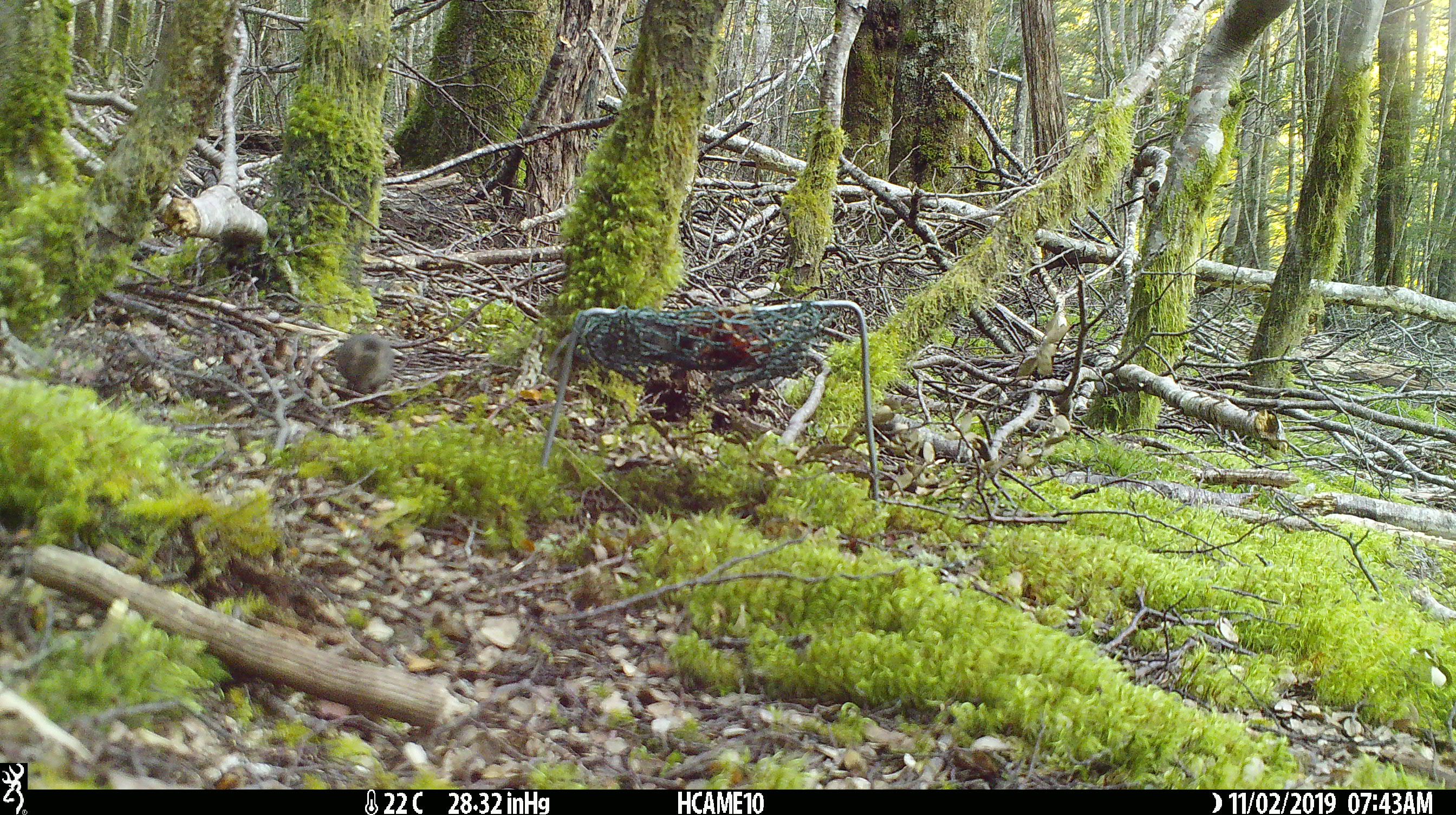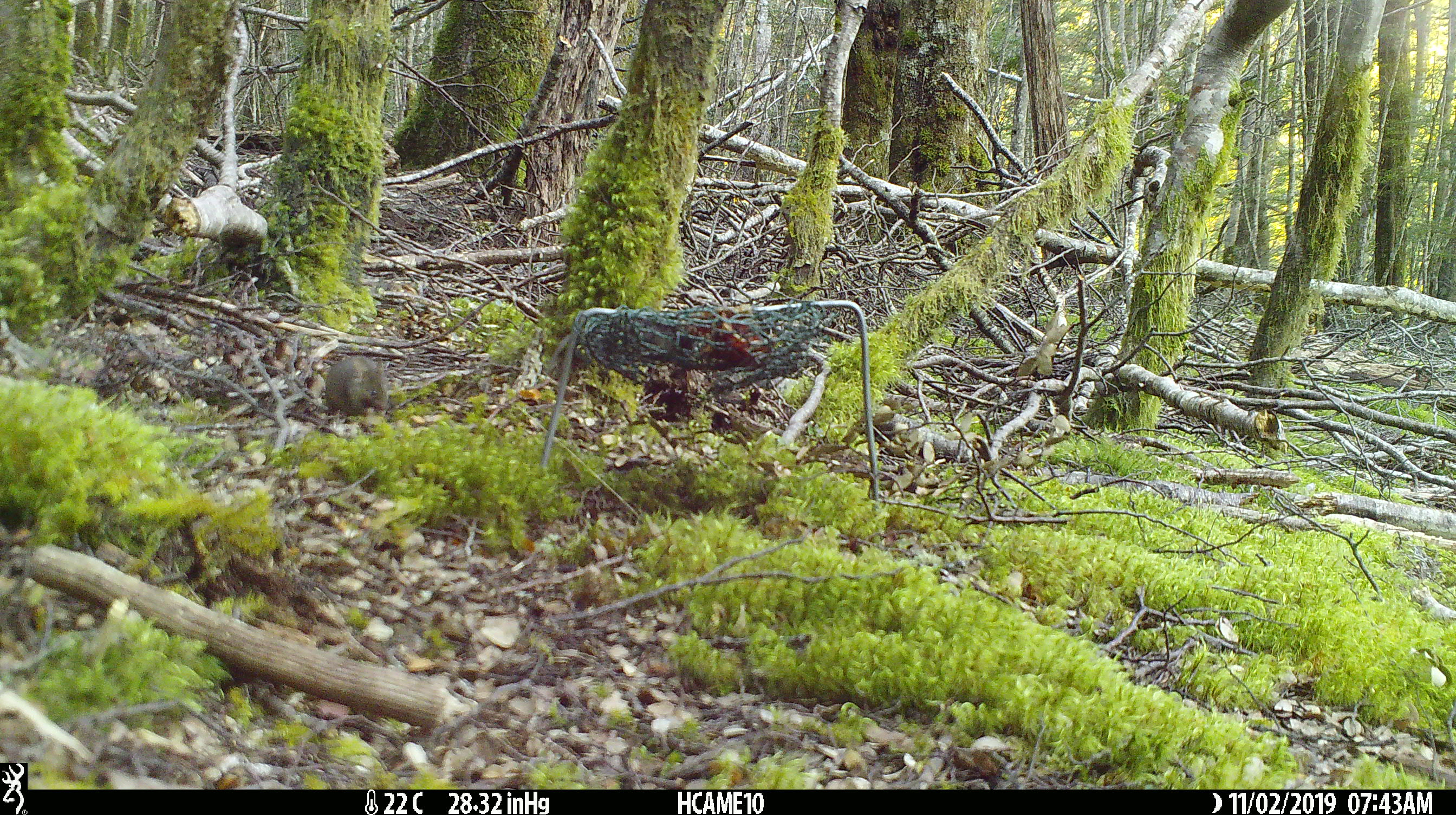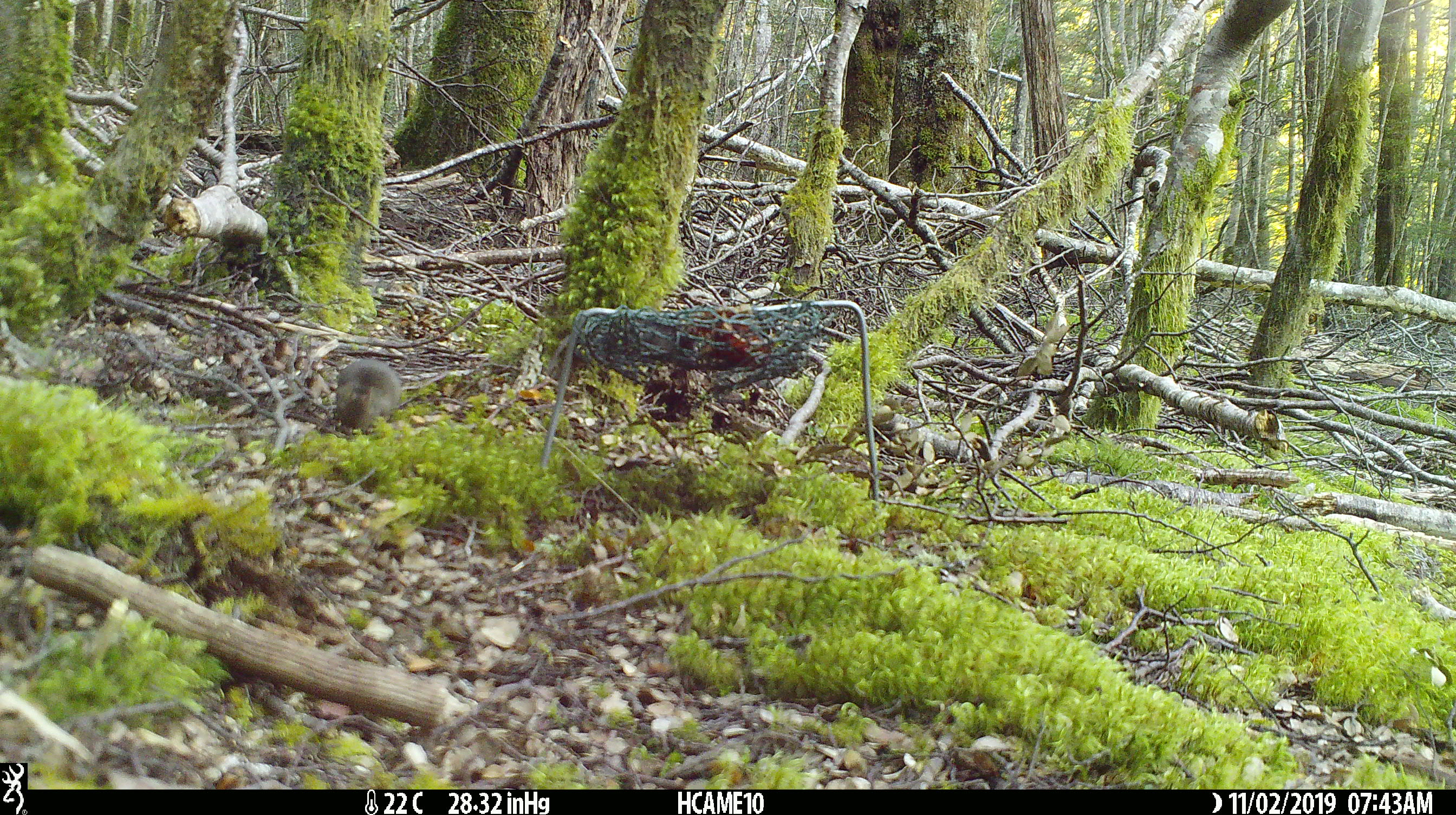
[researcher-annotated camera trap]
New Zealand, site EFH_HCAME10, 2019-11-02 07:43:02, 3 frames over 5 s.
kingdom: Animalia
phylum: Chordata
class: Mammalia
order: Rodentia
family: Muridae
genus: Mus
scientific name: Mus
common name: mouse